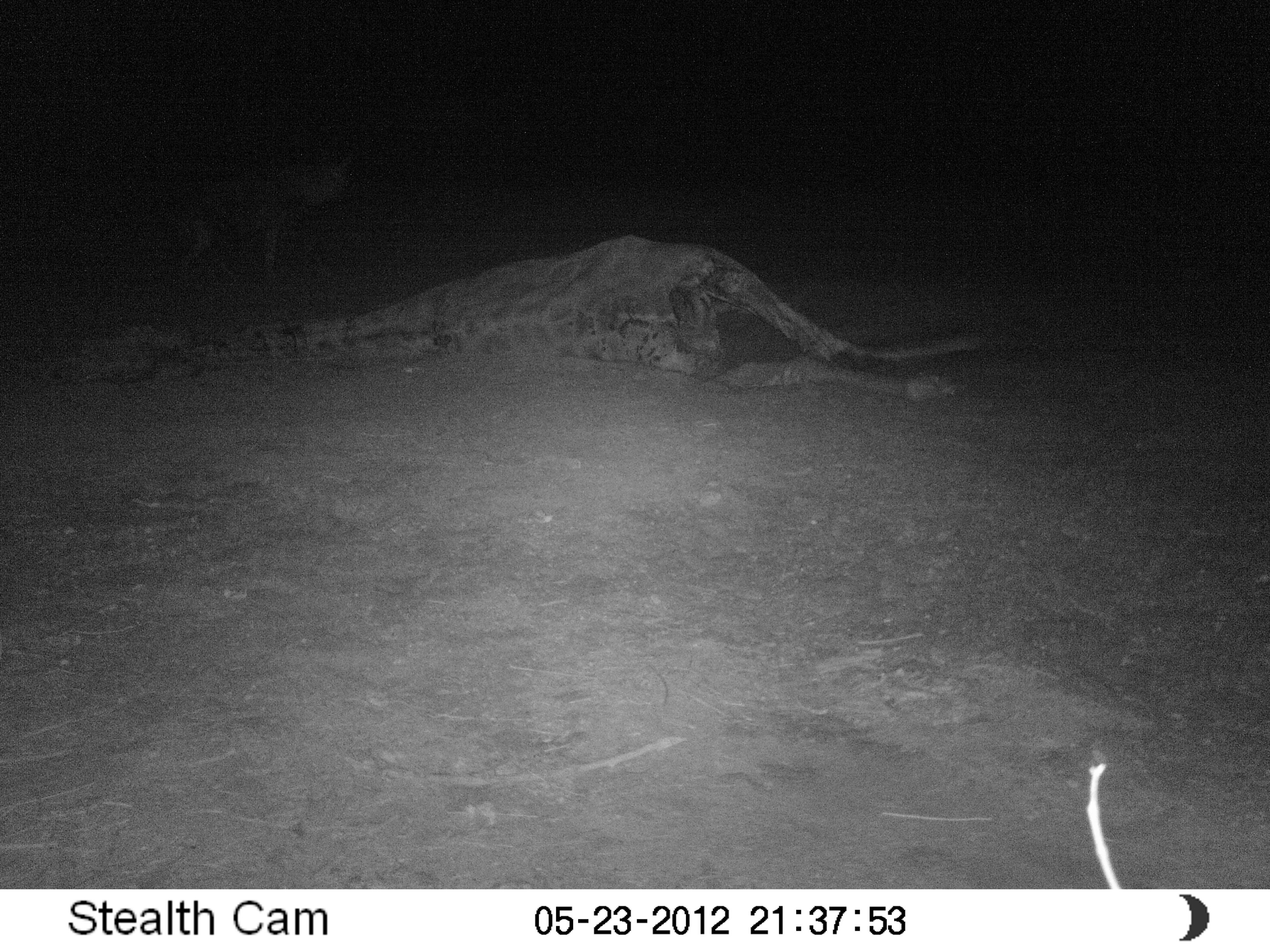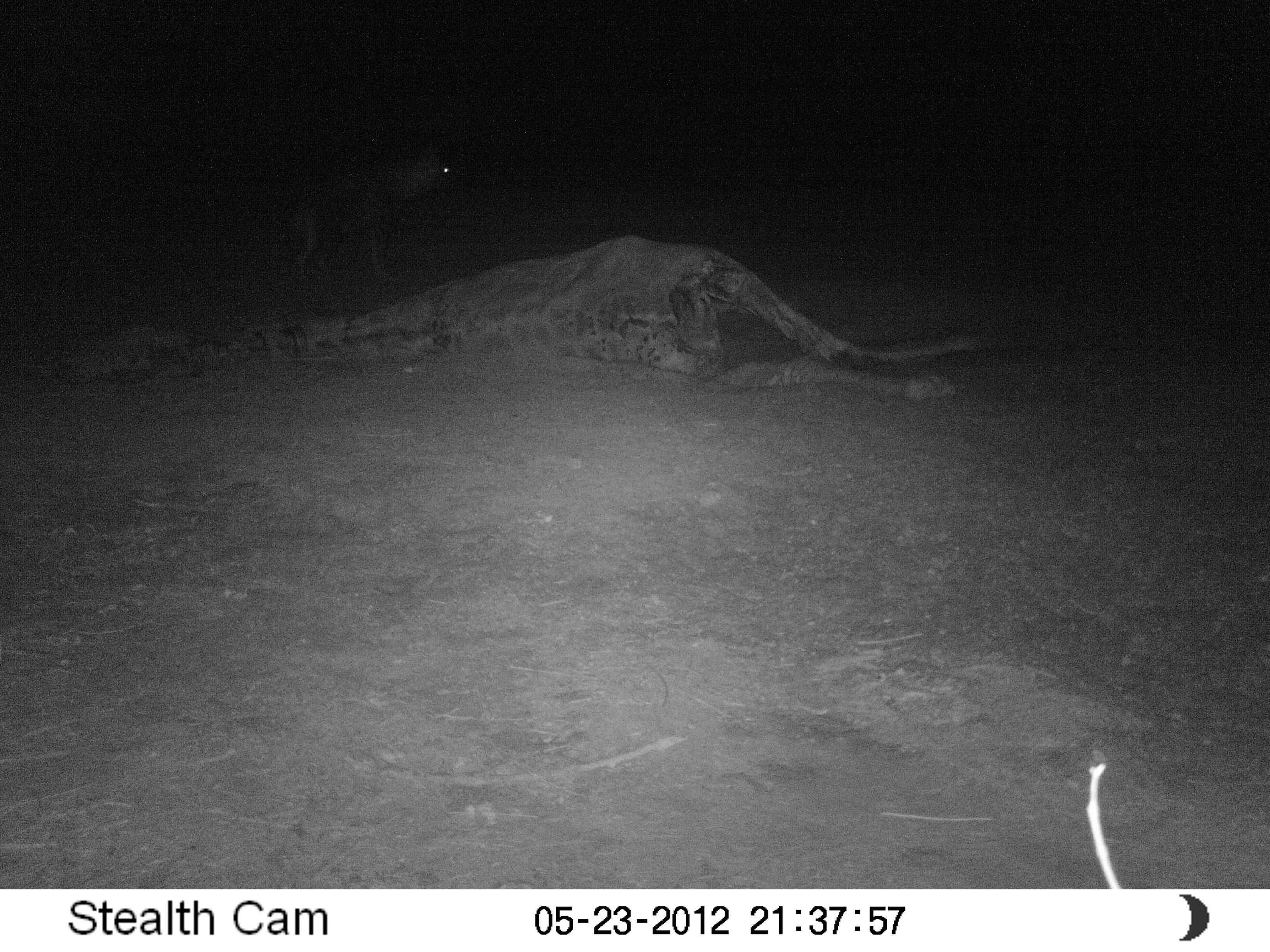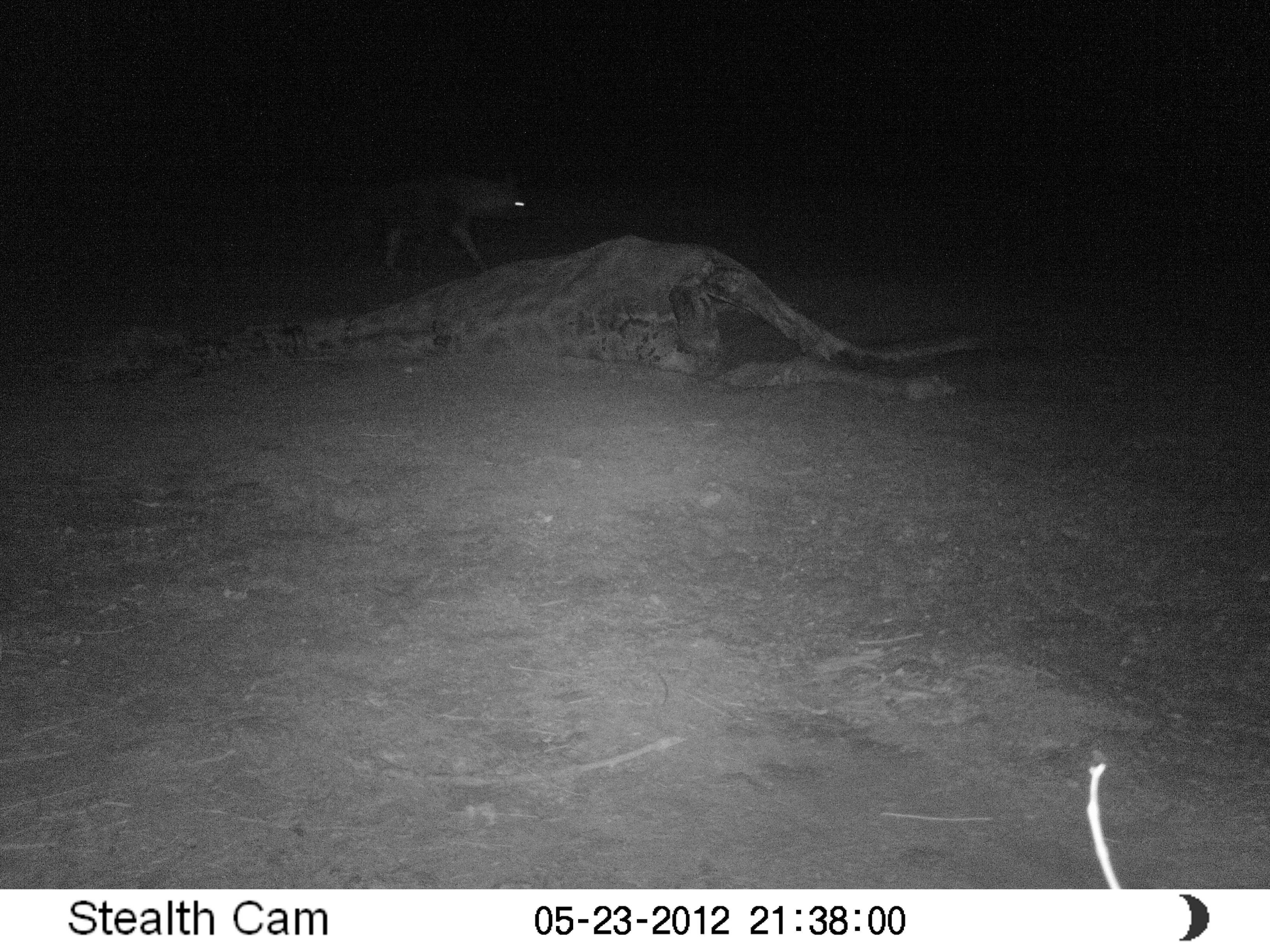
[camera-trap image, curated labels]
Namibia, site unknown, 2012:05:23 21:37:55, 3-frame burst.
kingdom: Animalia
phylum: Chordata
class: Mammalia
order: Carnivora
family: Hyaenidae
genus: Parahyaena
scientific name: Parahyaena brunnea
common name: brown hyena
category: hyaena brunnea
Hyaena brunnea (brown hyena) (Parahyaena brunnea).